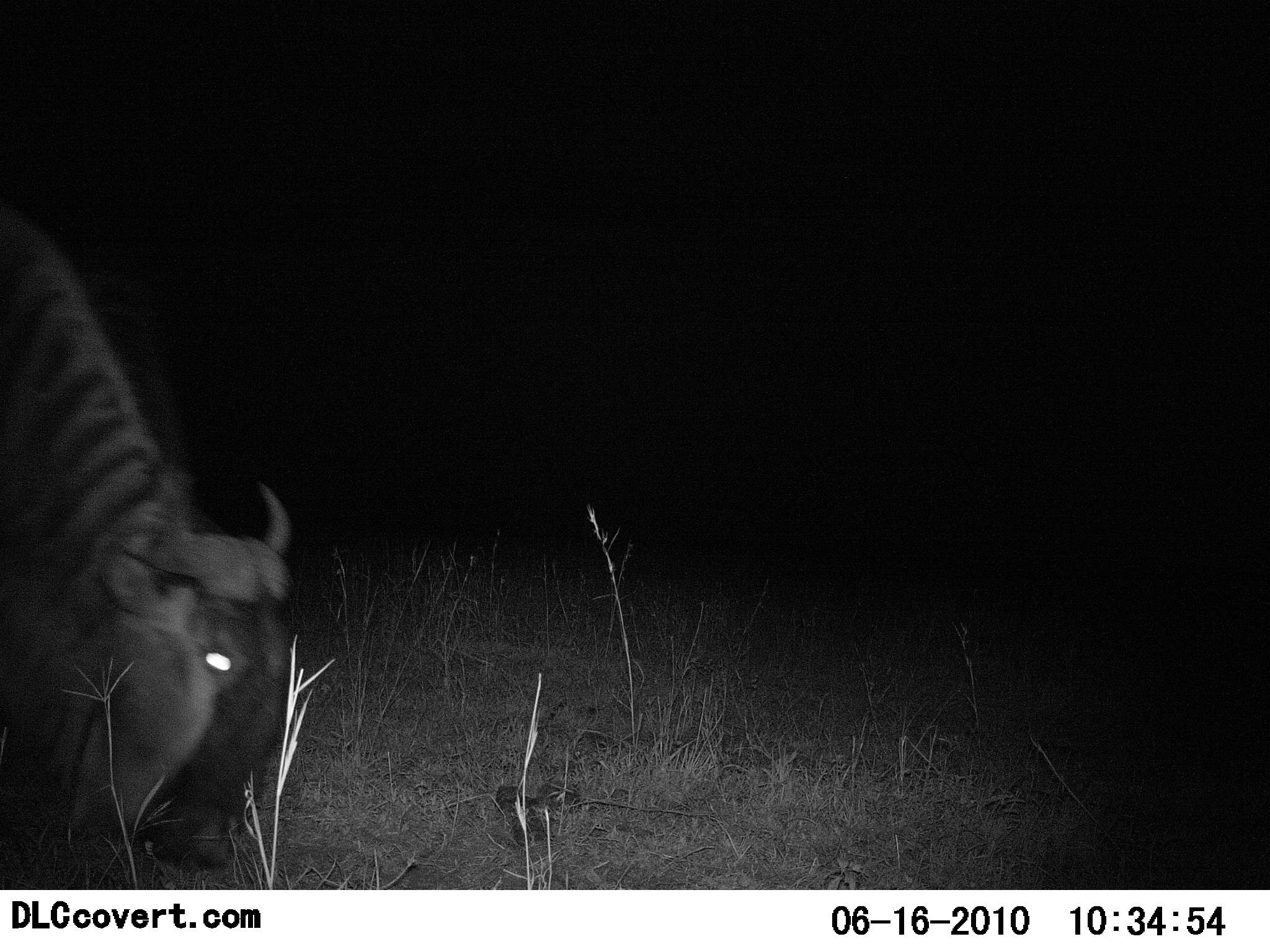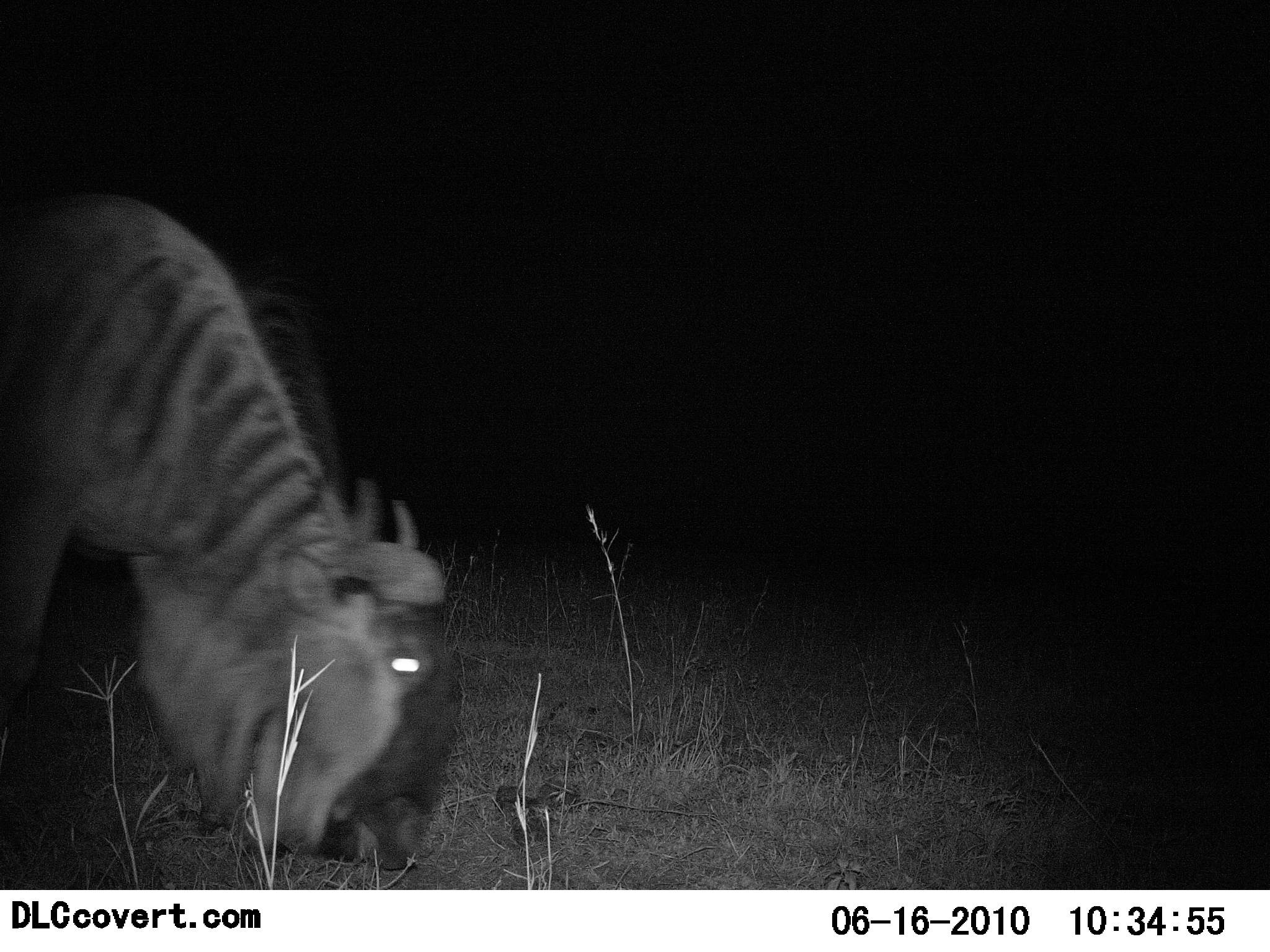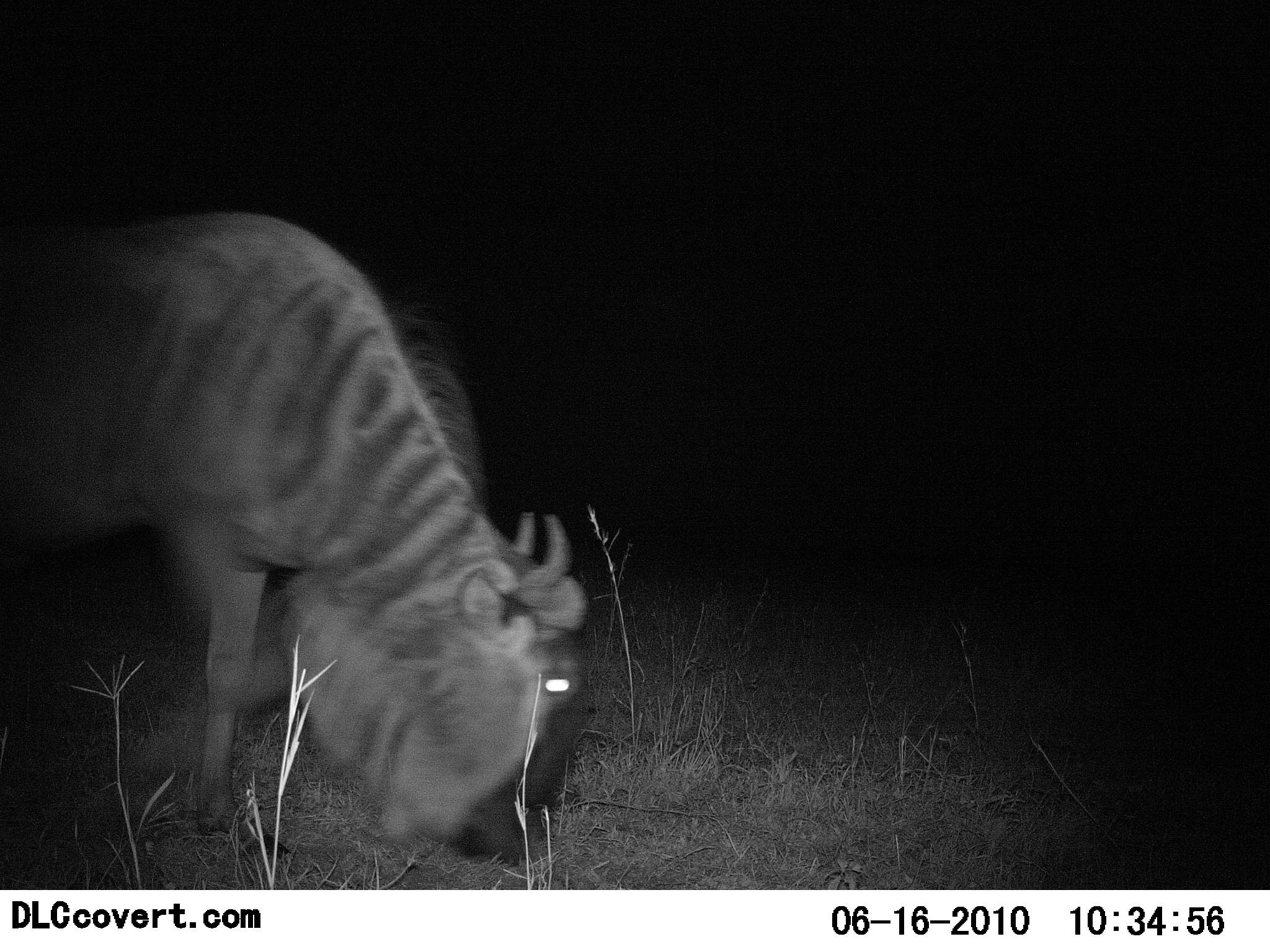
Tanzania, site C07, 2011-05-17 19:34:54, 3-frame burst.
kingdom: Animalia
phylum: Chordata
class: Mammalia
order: Artiodactyla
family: Bovidae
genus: Connochaetes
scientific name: Connochaetes taurinus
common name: blue wildebeest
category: wildebeest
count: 1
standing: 10%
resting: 0%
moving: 40%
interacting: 0%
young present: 0%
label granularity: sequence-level